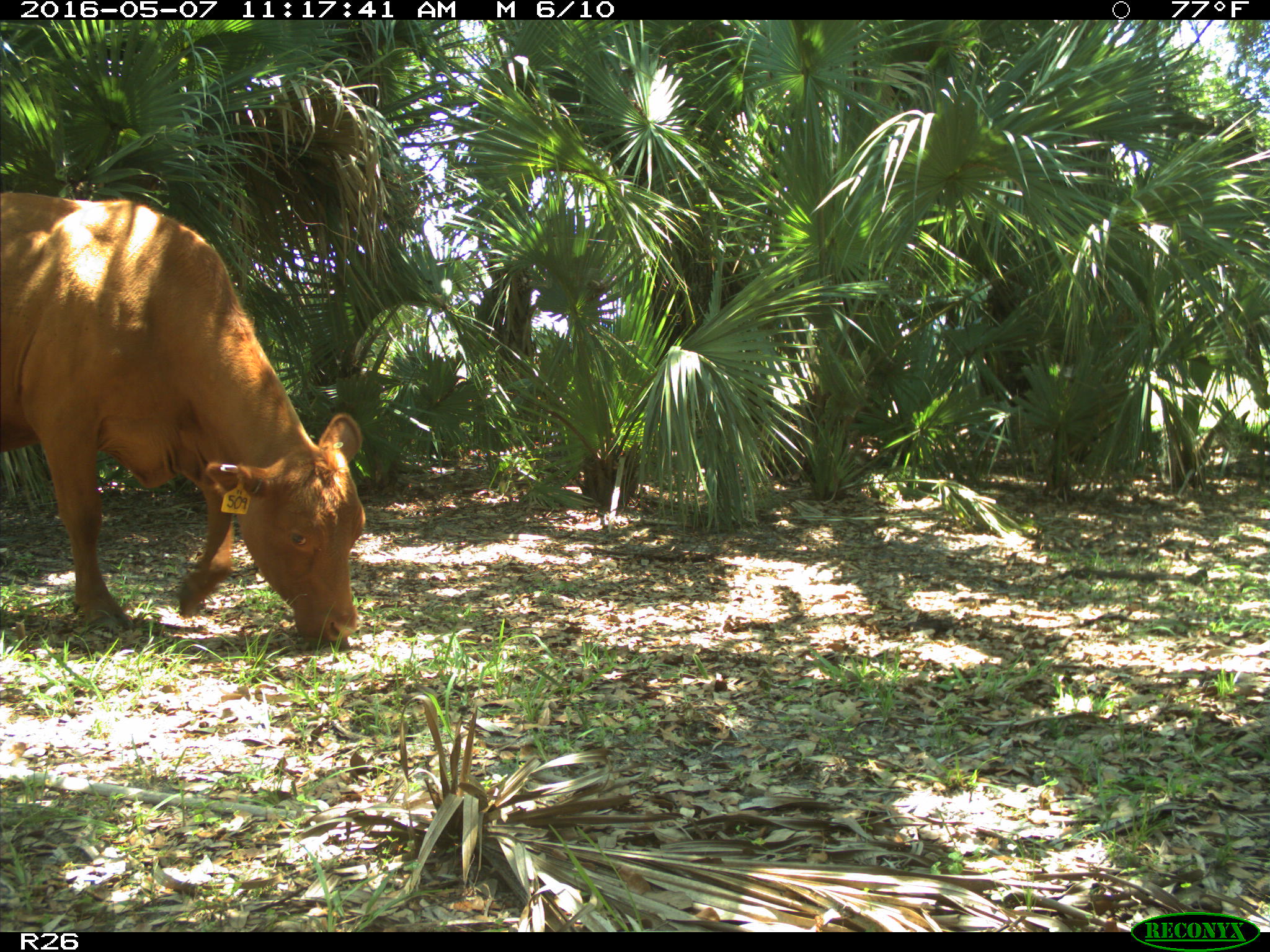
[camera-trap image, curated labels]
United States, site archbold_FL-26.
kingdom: Animalia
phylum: Chordata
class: Mammalia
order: Artiodactyla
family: Bovidae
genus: Bos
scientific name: Bos taurus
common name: domestic cow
Bos taurus (domestic cow).